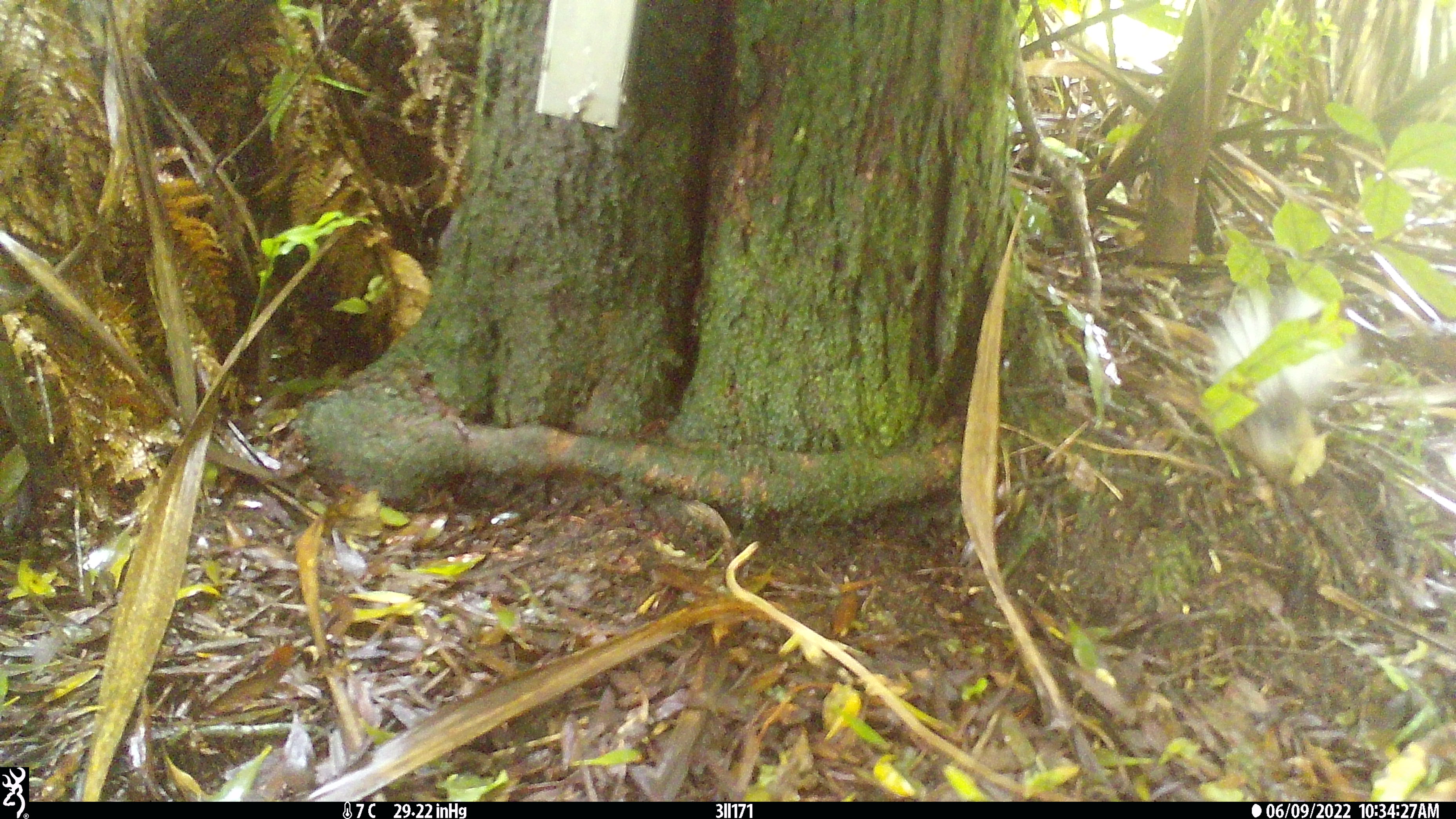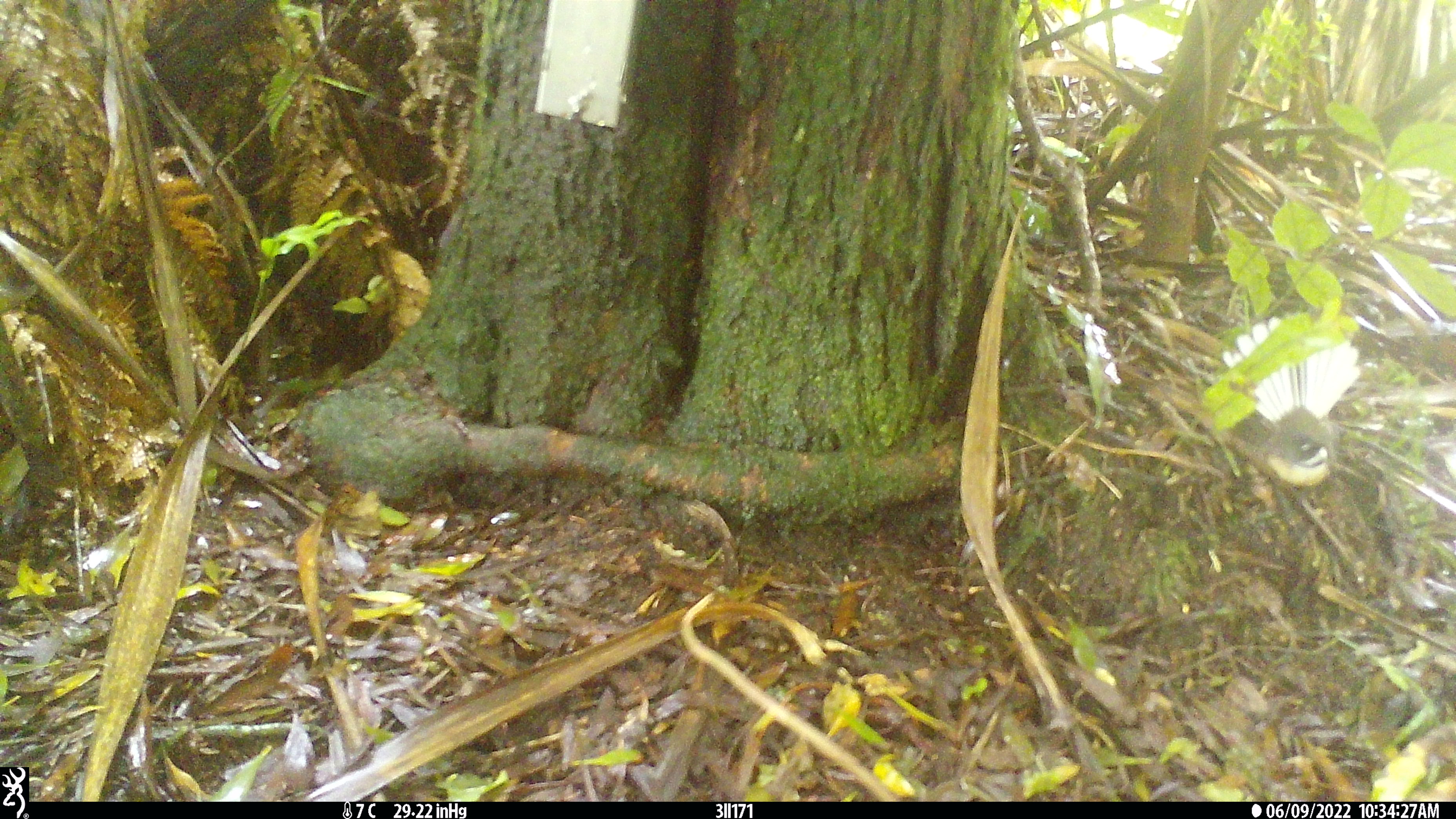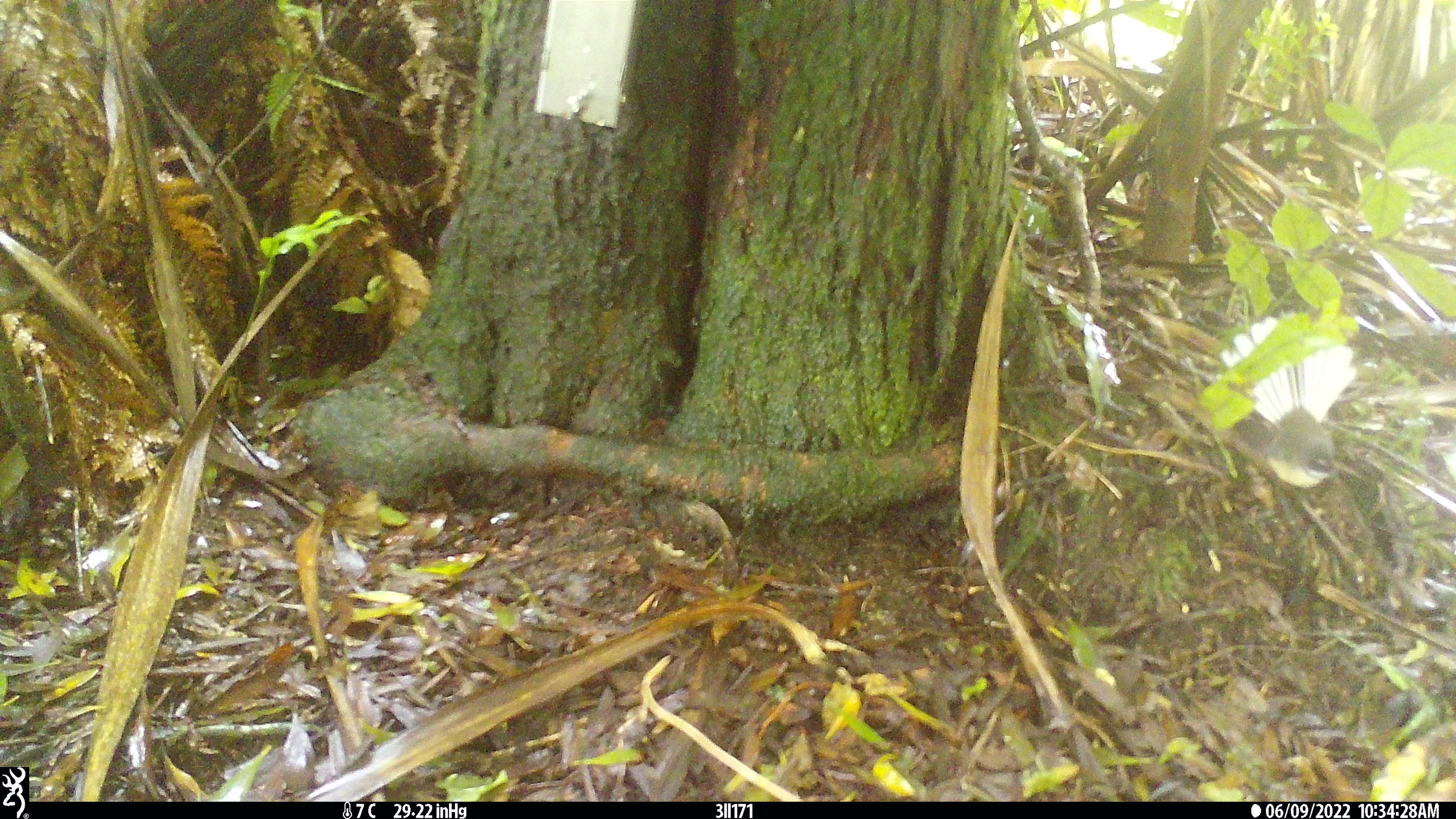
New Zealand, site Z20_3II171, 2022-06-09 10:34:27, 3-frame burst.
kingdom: Animalia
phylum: Chordata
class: Aves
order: Passeriformes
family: Rhipiduridae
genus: Rhipidura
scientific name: Rhipidura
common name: fantails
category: fantail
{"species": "fantail (fantails) (Rhipidura)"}